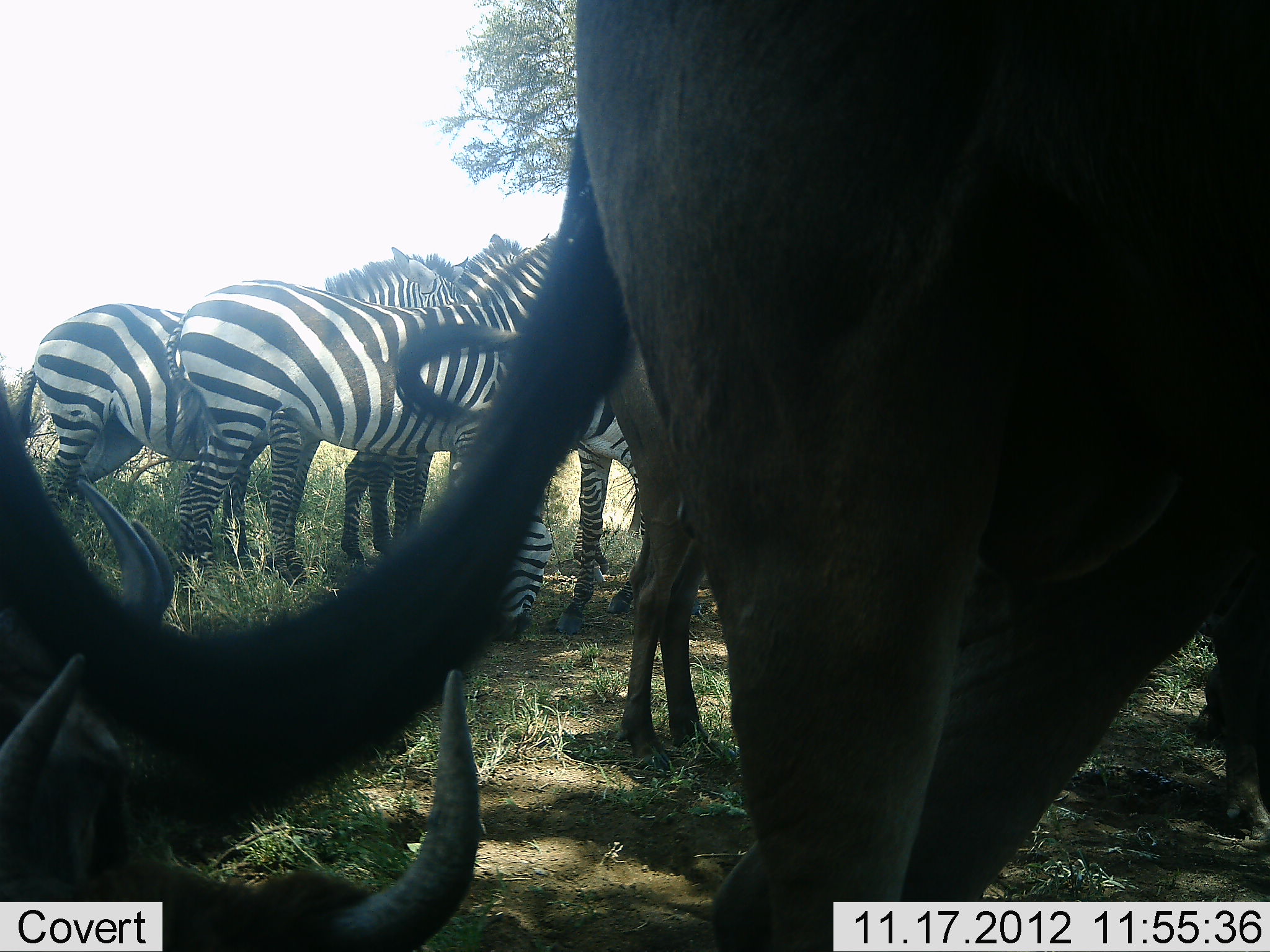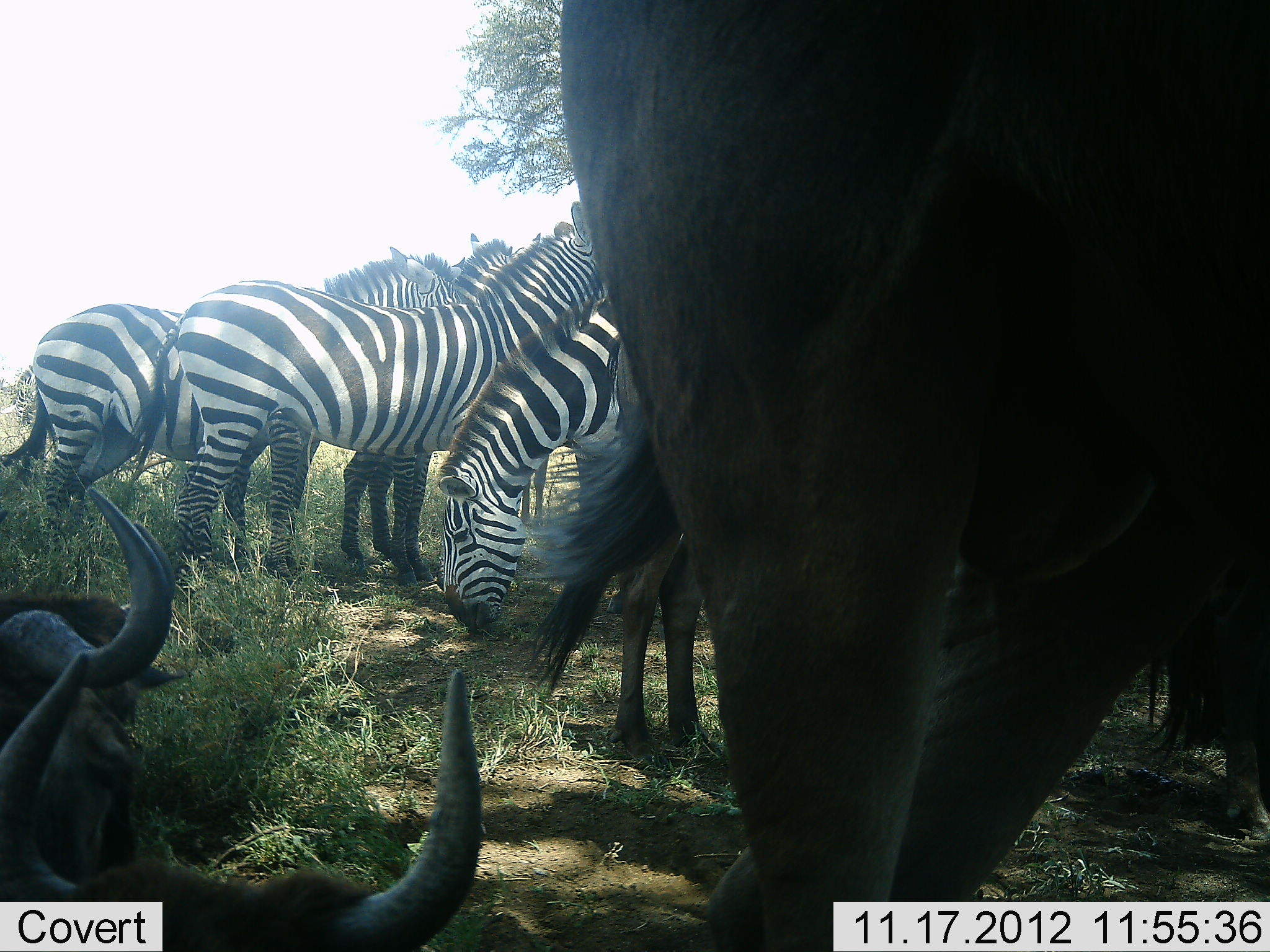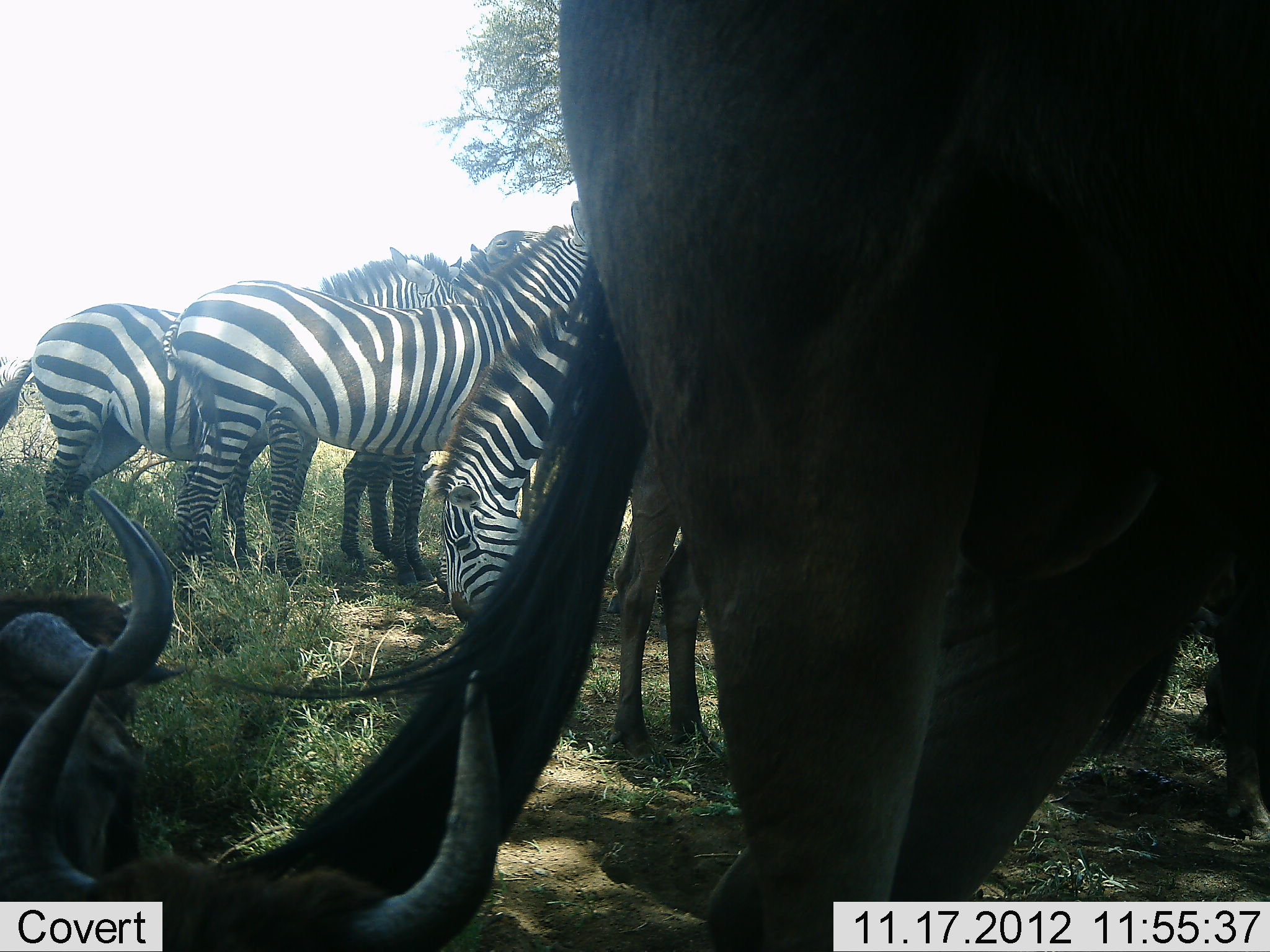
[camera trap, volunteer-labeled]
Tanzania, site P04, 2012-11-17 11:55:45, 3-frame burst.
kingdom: Animalia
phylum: Chordata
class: Mammalia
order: Artiodactyla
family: Bovidae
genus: Connochaetes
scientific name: Connochaetes taurinus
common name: blue wildebeest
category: wildebeest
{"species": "wildebeest (blue wildebeest) (Connochaetes taurinus)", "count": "4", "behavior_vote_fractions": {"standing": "80%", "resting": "90%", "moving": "0%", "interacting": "0%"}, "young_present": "0%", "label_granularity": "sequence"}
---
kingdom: Animalia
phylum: Chordata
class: Mammalia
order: Perissodactyla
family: Equidae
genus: Equus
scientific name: Equus quagga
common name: plains zebra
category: zebra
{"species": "zebra (plains zebra) (Equus quagga)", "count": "4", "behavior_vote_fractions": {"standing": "92%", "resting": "8%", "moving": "8%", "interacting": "8%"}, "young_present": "0%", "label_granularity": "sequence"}